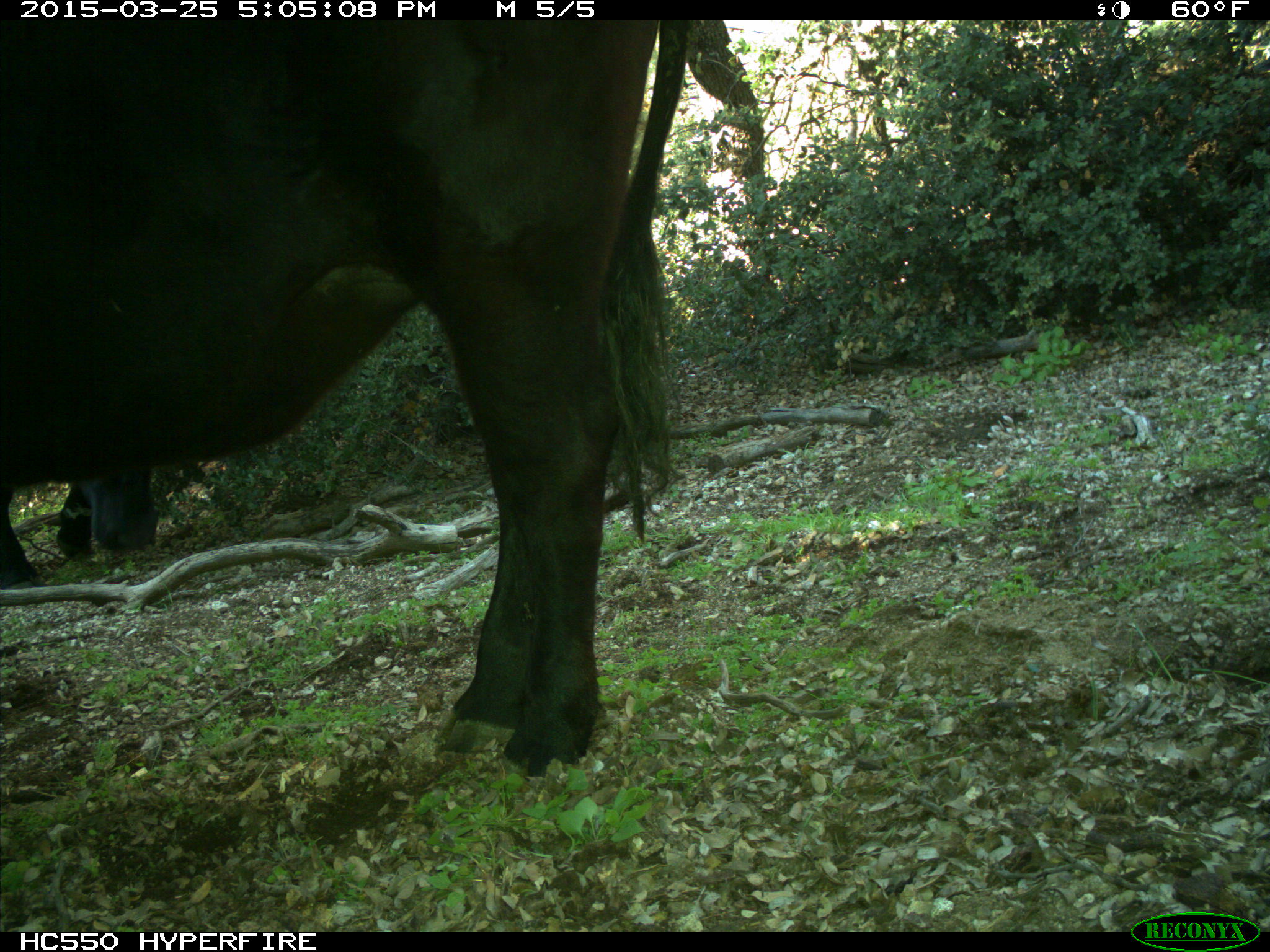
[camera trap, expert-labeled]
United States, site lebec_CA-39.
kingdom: Animalia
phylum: Chordata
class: Mammalia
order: Artiodactyla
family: Bovidae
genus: Bos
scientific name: Bos taurus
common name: domestic cow